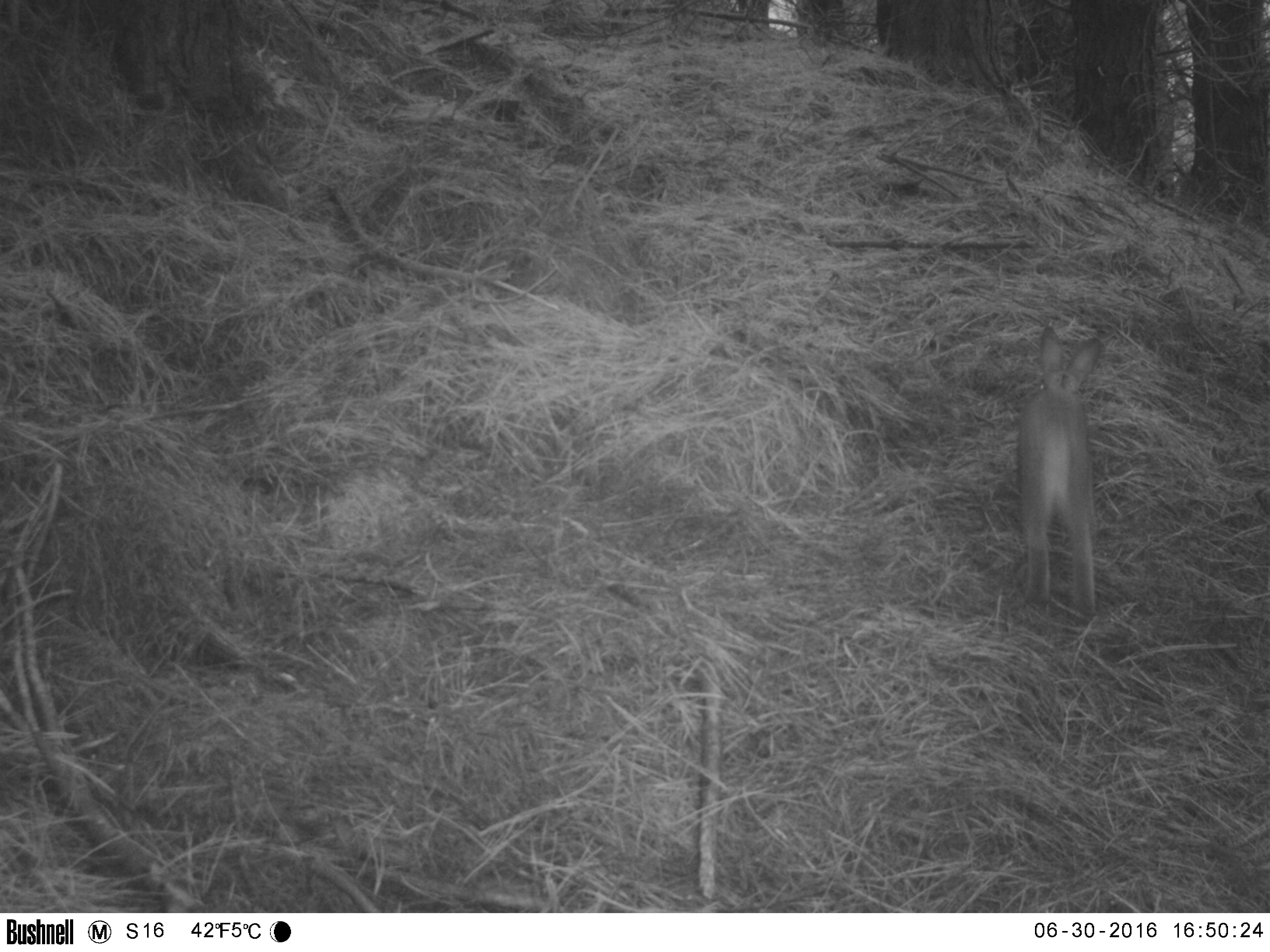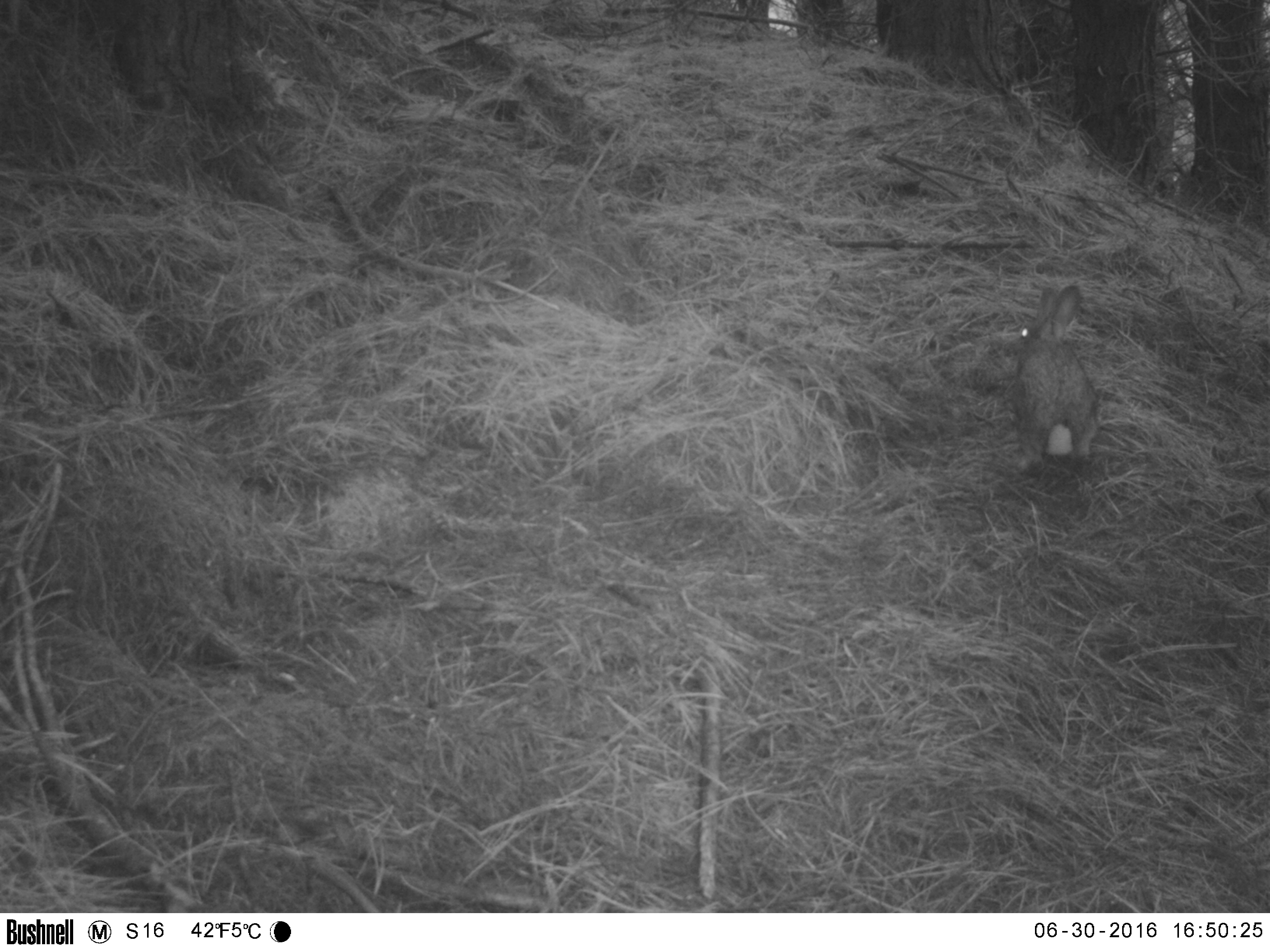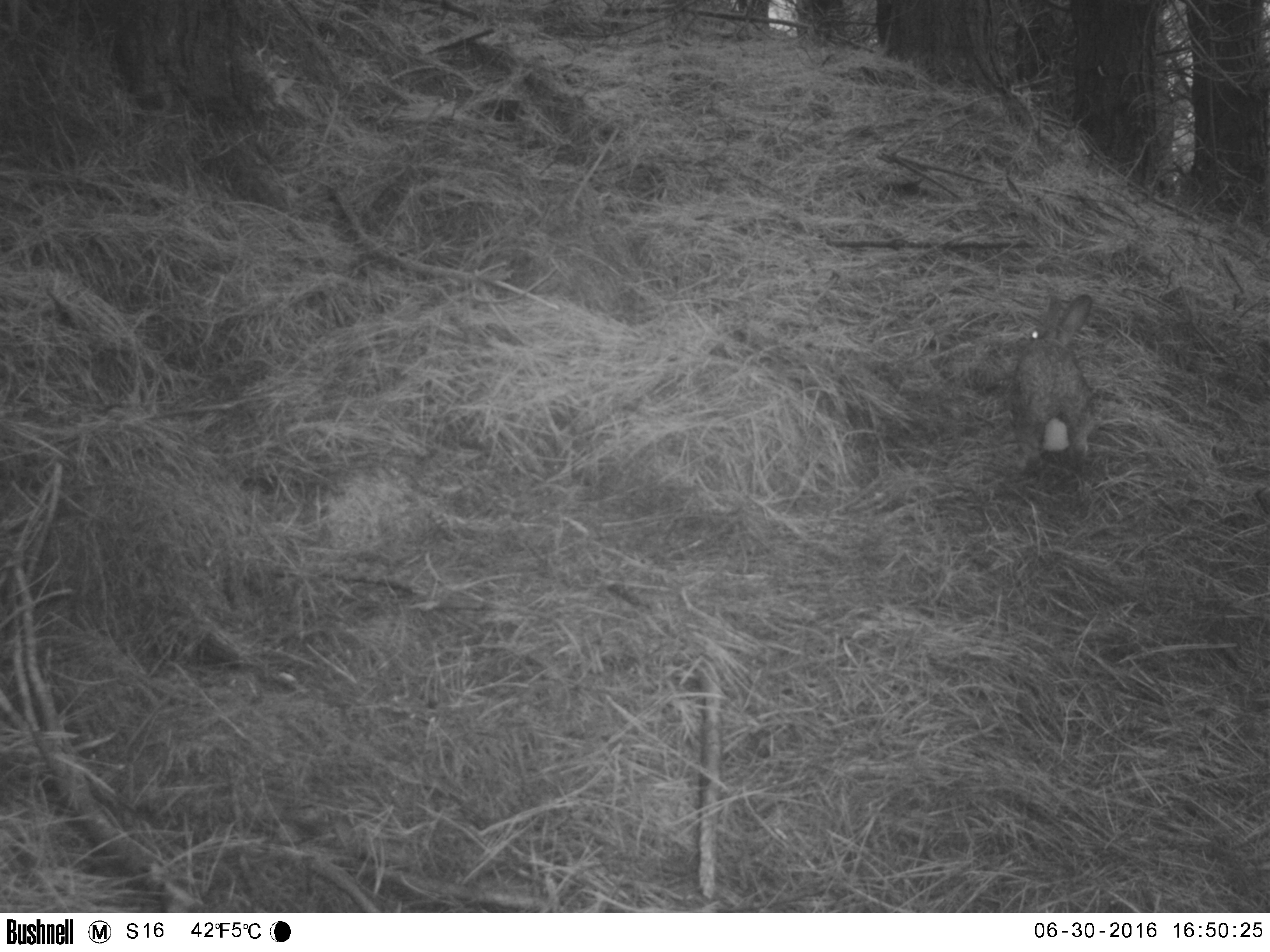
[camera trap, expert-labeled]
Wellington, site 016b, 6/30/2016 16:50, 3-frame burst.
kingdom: Animalia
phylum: Chordata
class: Mammalia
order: Lagomorpha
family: Leporidae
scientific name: Leporidae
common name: rabbit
Rabbit (Leporidae).